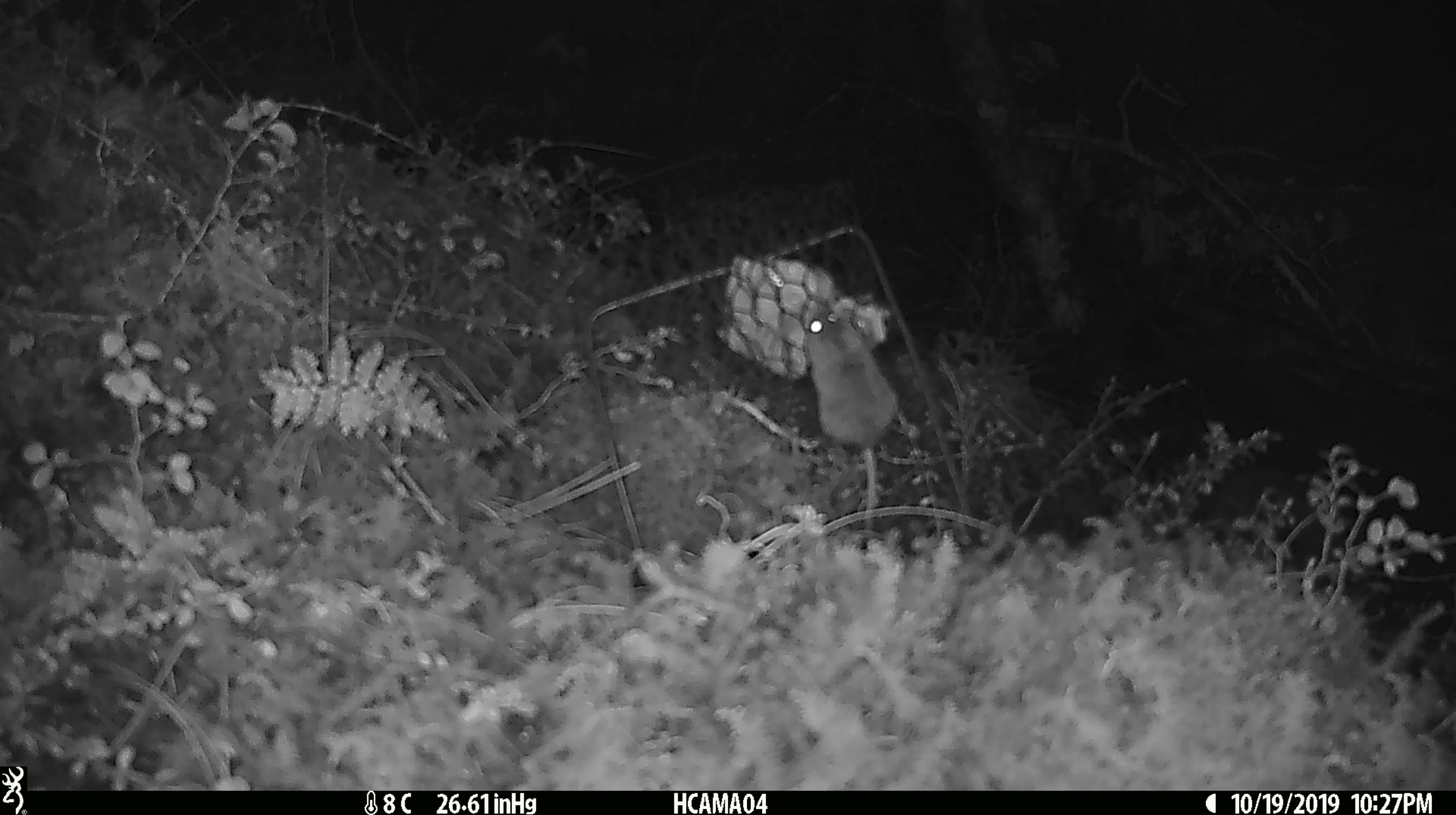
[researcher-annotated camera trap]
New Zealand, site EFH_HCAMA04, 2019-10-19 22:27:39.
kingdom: Animalia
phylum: Chordata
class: Mammalia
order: Rodentia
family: Muridae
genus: Mus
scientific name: Mus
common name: mouse